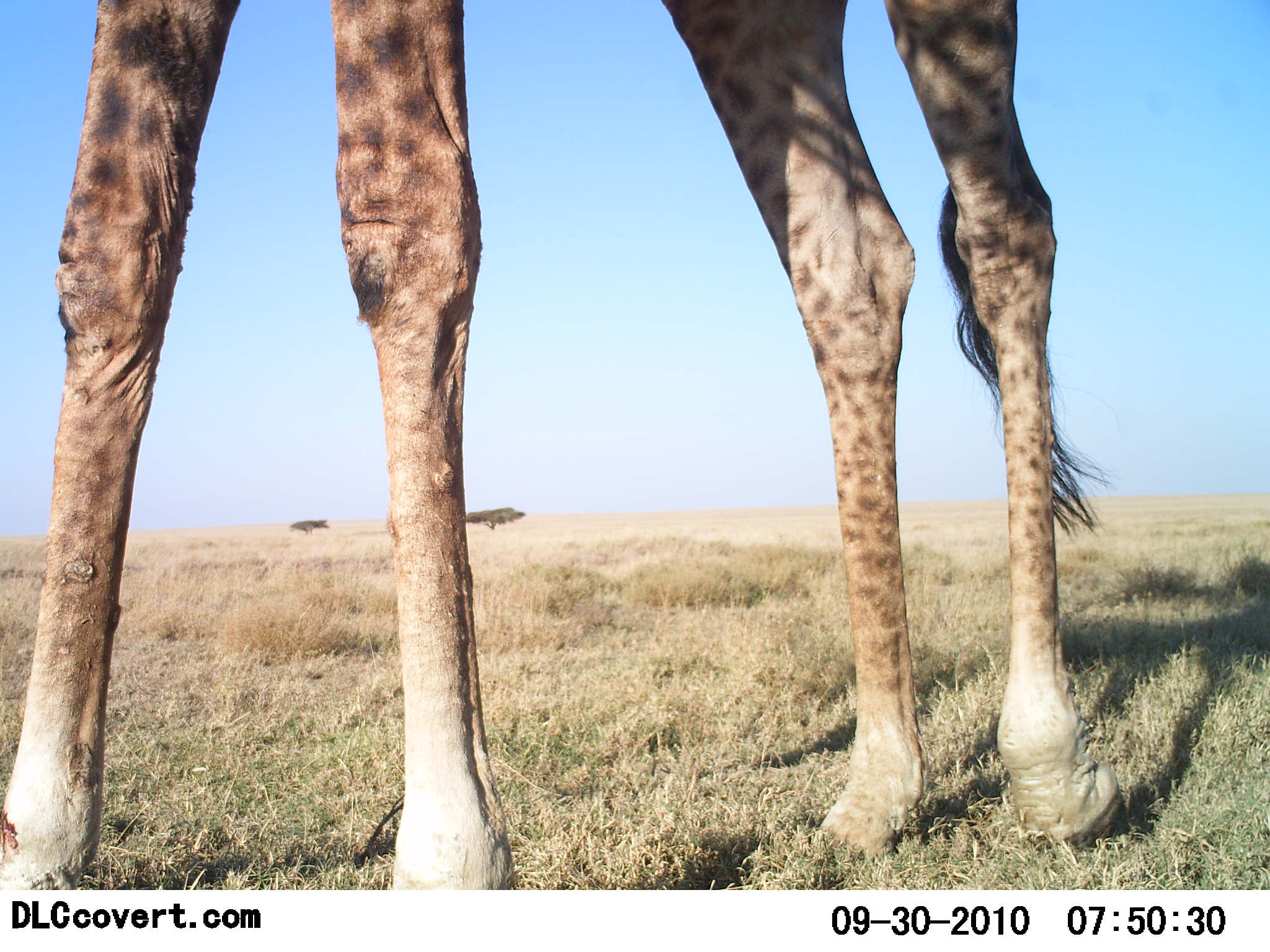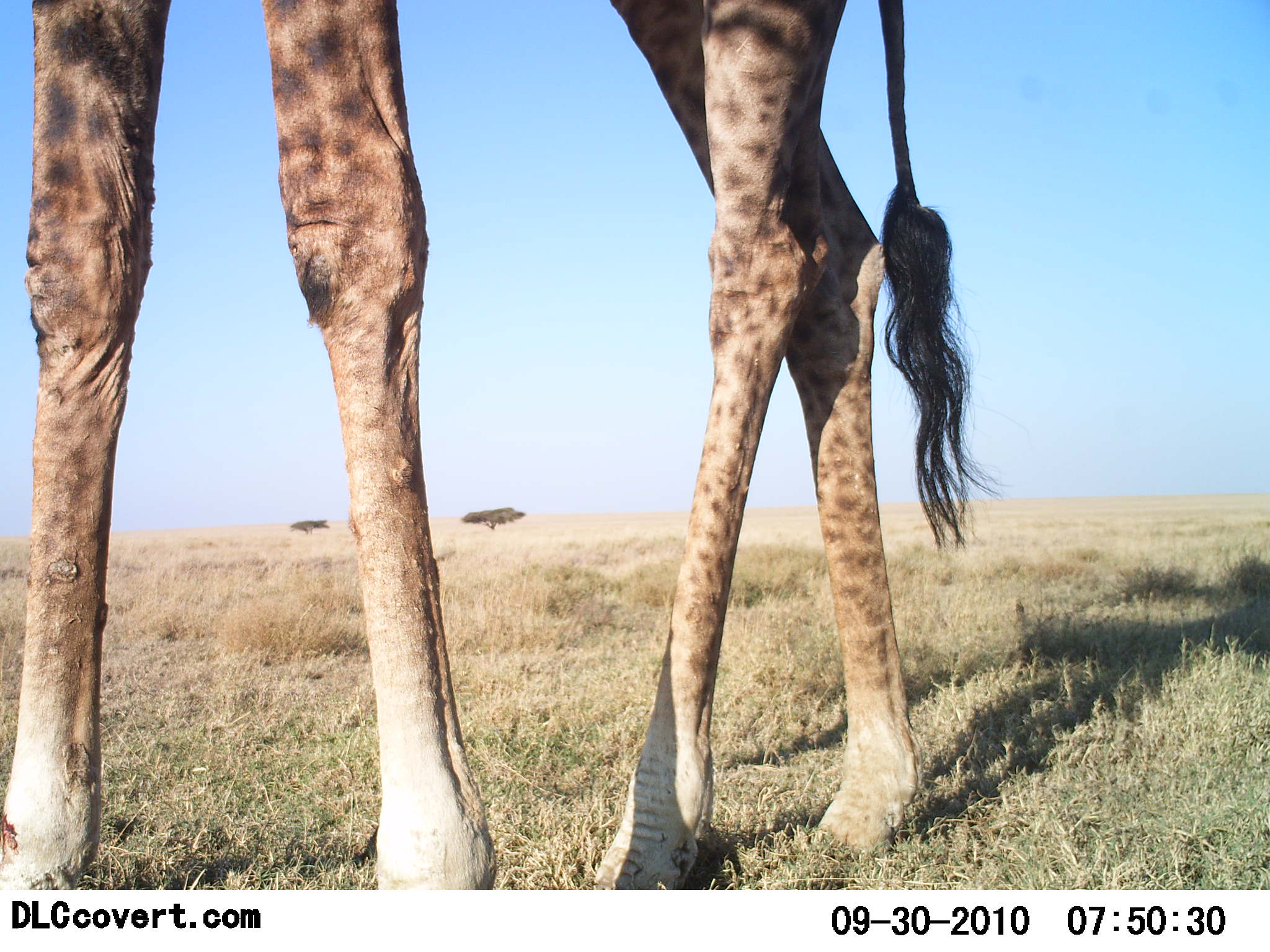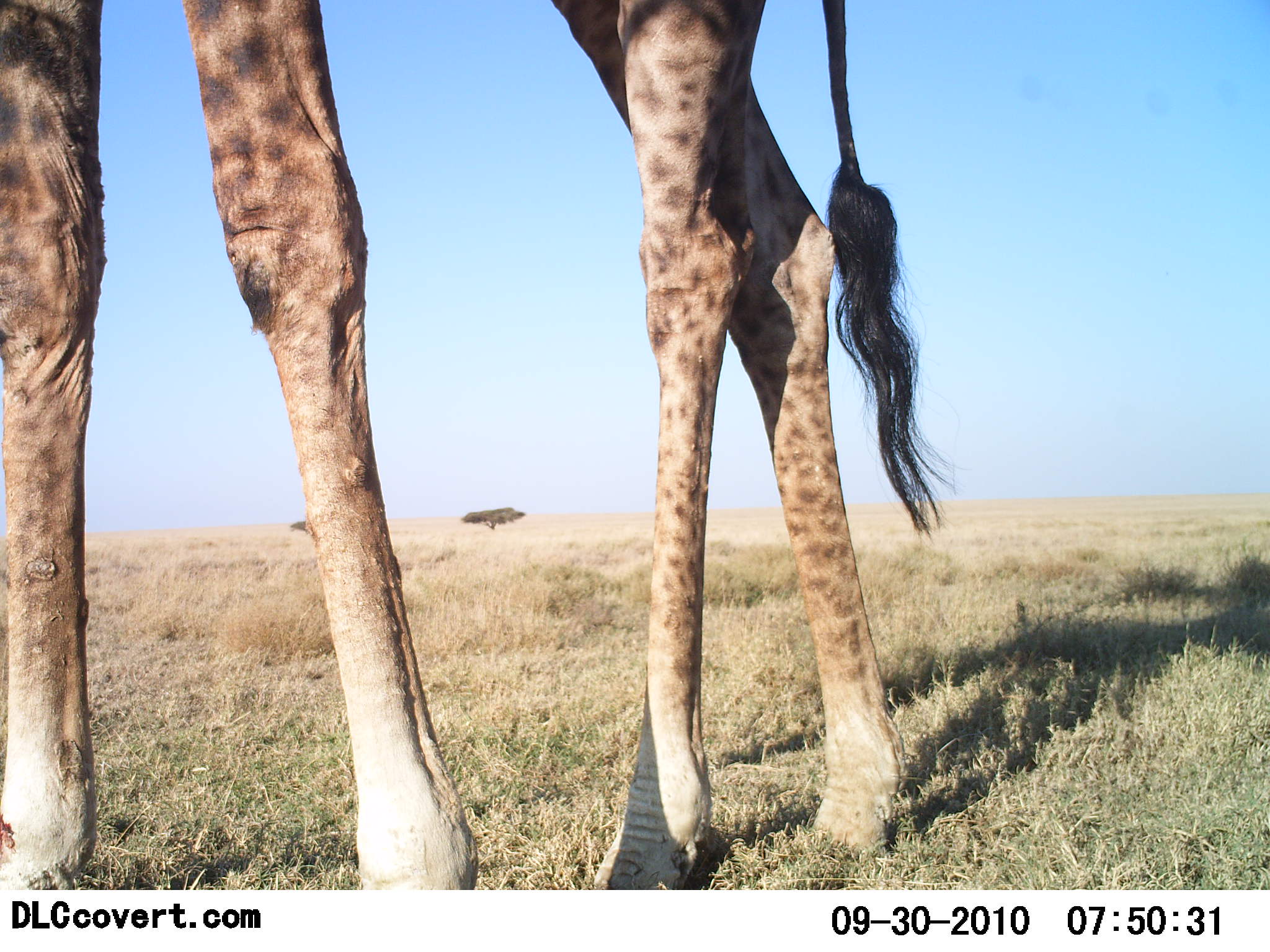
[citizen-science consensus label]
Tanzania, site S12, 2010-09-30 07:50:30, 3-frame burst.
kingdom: Animalia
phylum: Chordata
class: Mammalia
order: Artiodactyla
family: Giraffidae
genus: Giraffa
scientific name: Giraffa camelopardalis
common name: giraffe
Giraffe (Giraffa camelopardalis), count 1. Behavior (volunteer vote fractions): standing 32%, resting 0%, moving 68%, interacting 0%. Young present (vote fraction): 0%. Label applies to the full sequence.